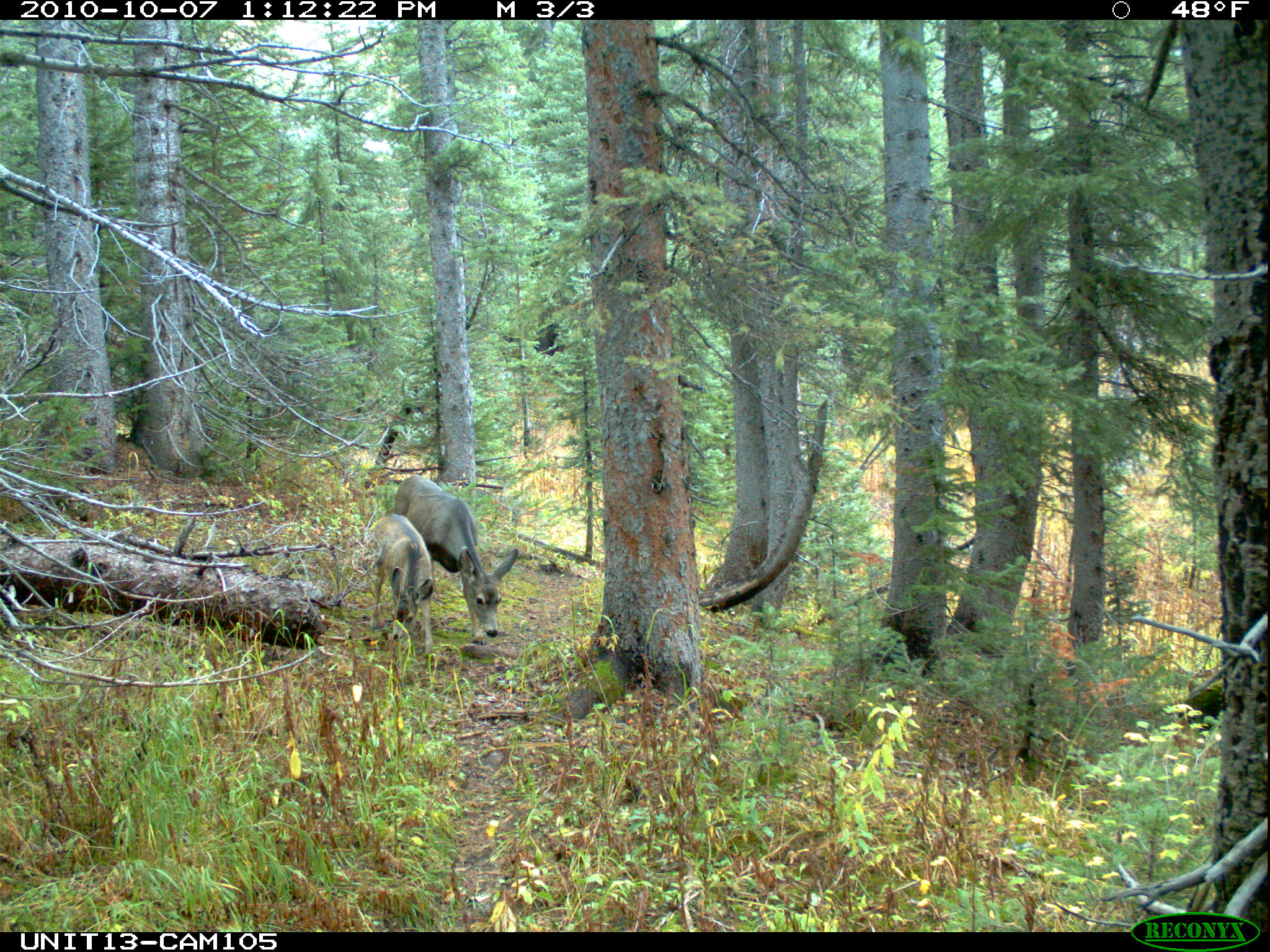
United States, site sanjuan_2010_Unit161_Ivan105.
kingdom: Animalia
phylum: Chordata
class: Mammalia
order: Artiodactyla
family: Cervidae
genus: Odocoileus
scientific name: Odocoileus hemionus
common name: mule deer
Odocoileus hemionus (mule deer).